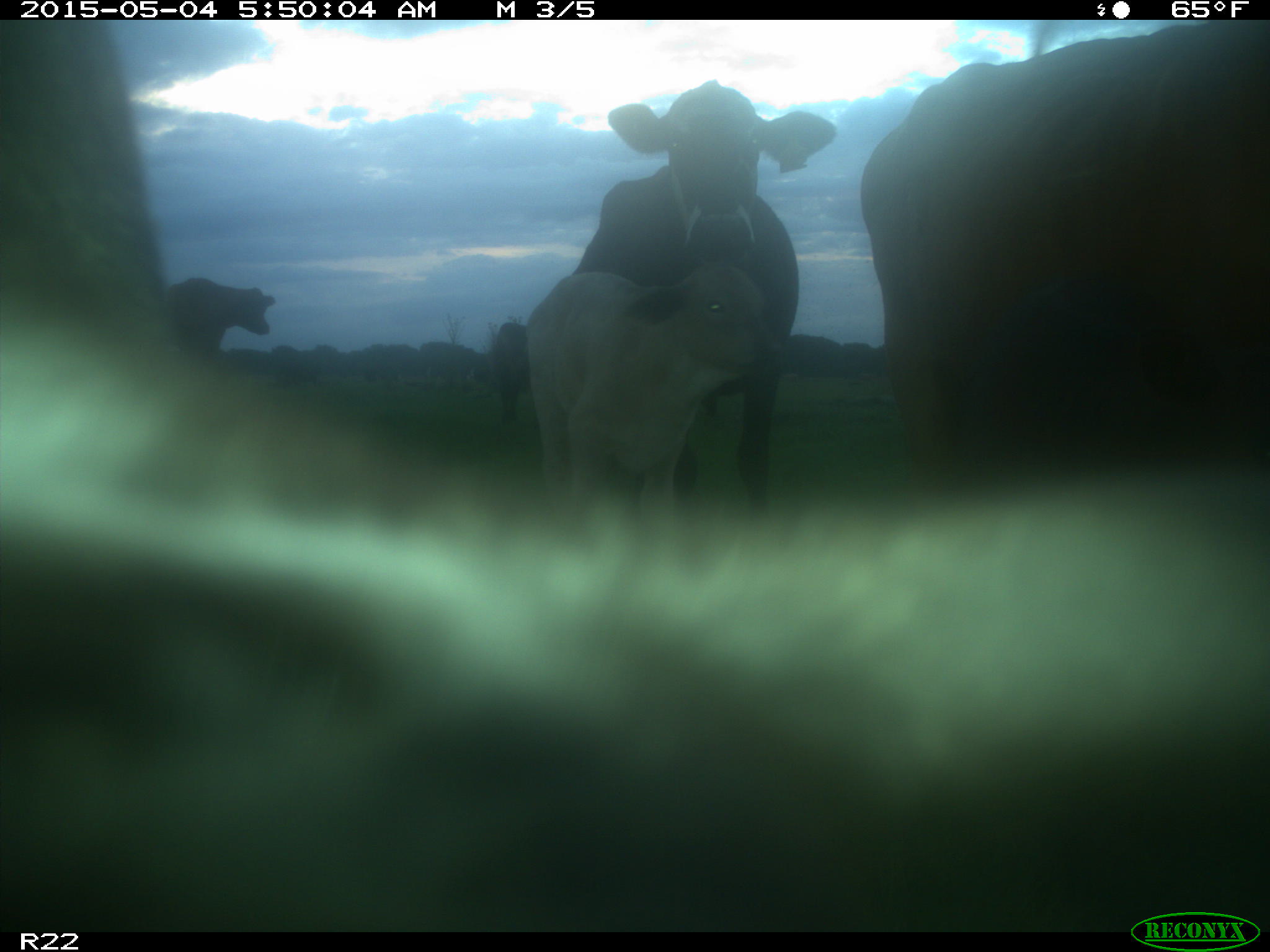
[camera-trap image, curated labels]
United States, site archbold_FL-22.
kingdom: Animalia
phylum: Chordata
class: Mammalia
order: Artiodactyla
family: Bovidae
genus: Bos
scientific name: Bos taurus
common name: domestic cow